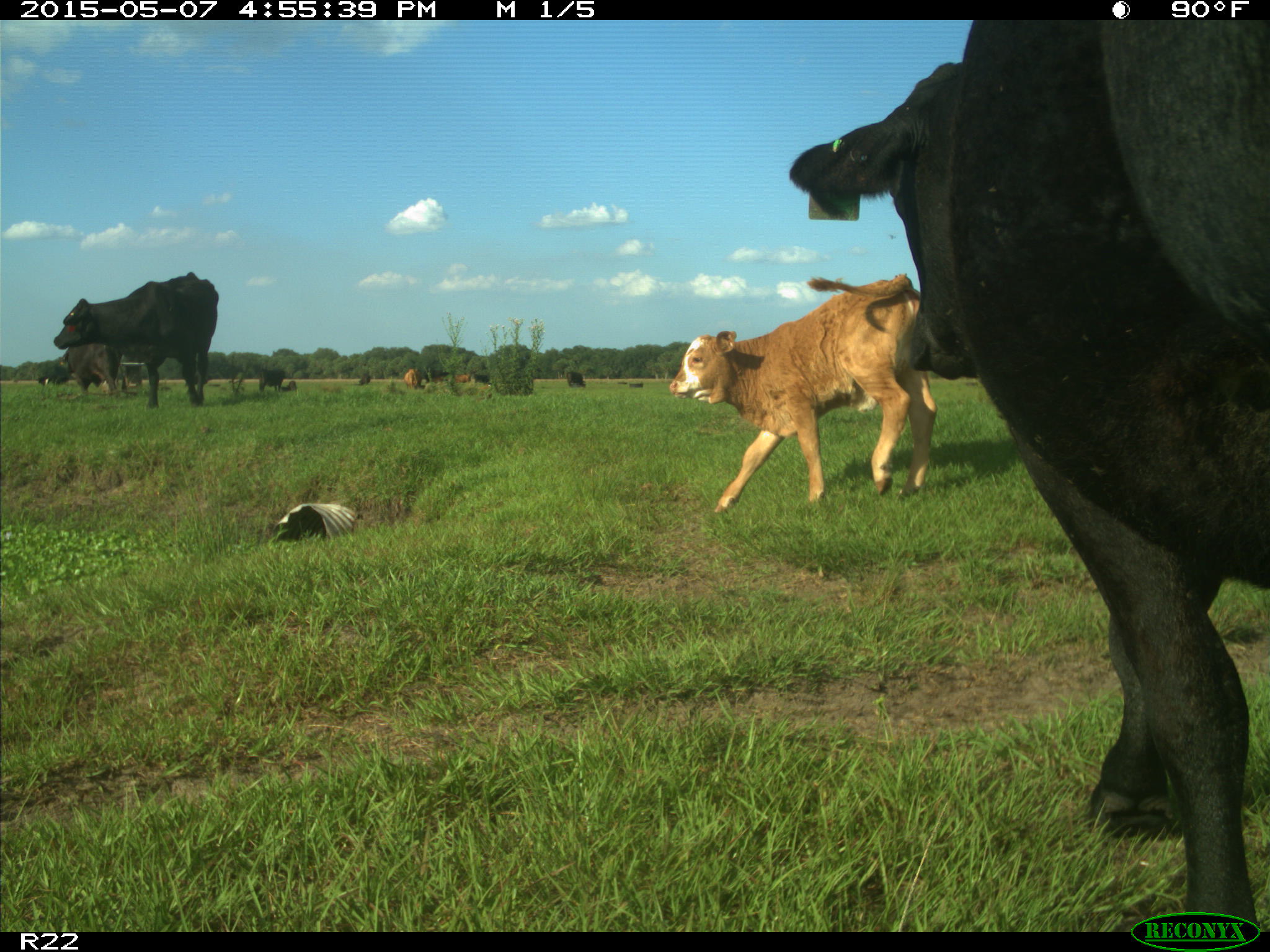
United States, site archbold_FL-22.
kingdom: Animalia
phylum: Chordata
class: Mammalia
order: Artiodactyla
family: Bovidae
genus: Bos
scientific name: Bos taurus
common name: domestic cow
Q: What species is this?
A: Bos taurus (domestic cow).